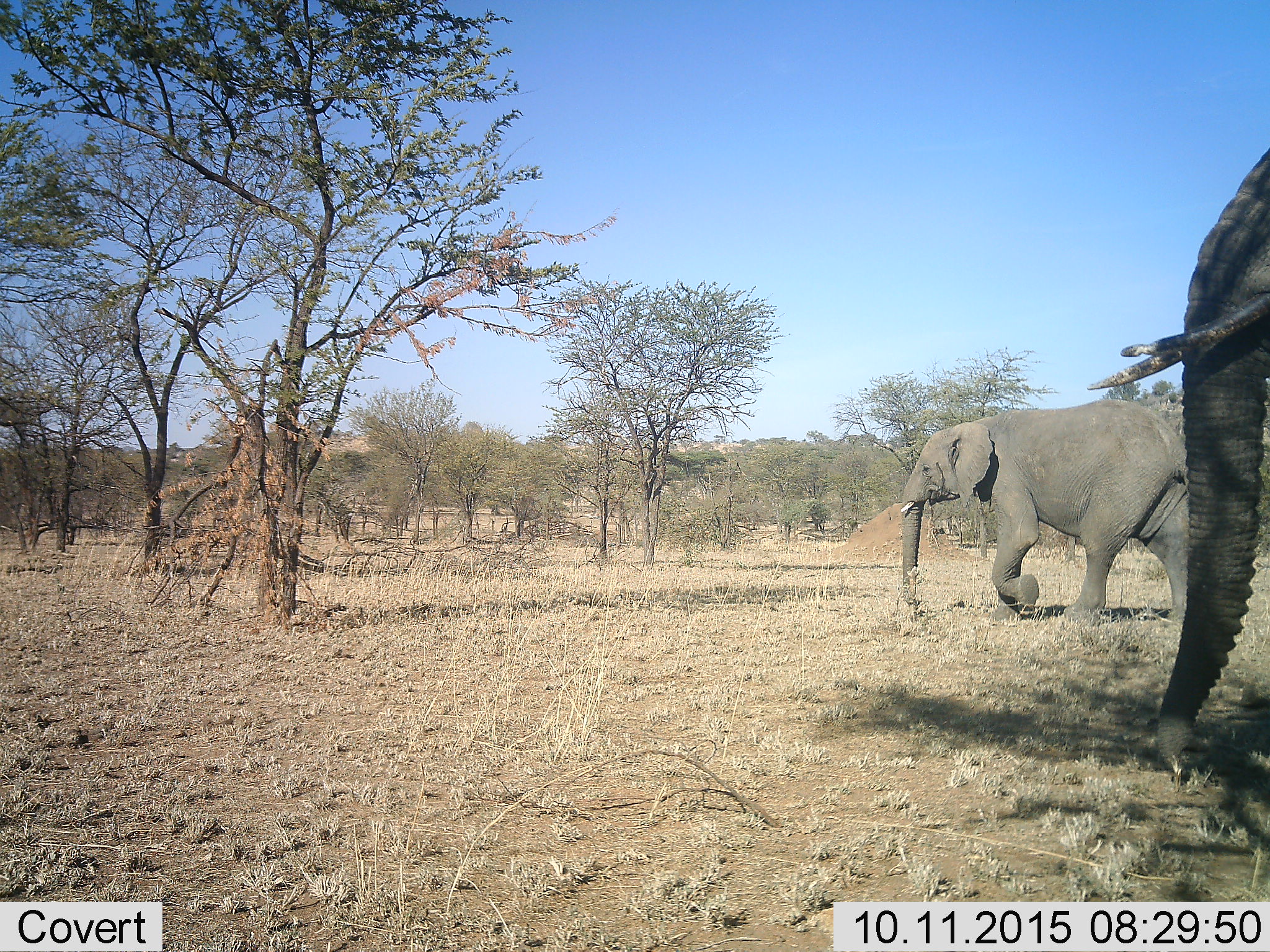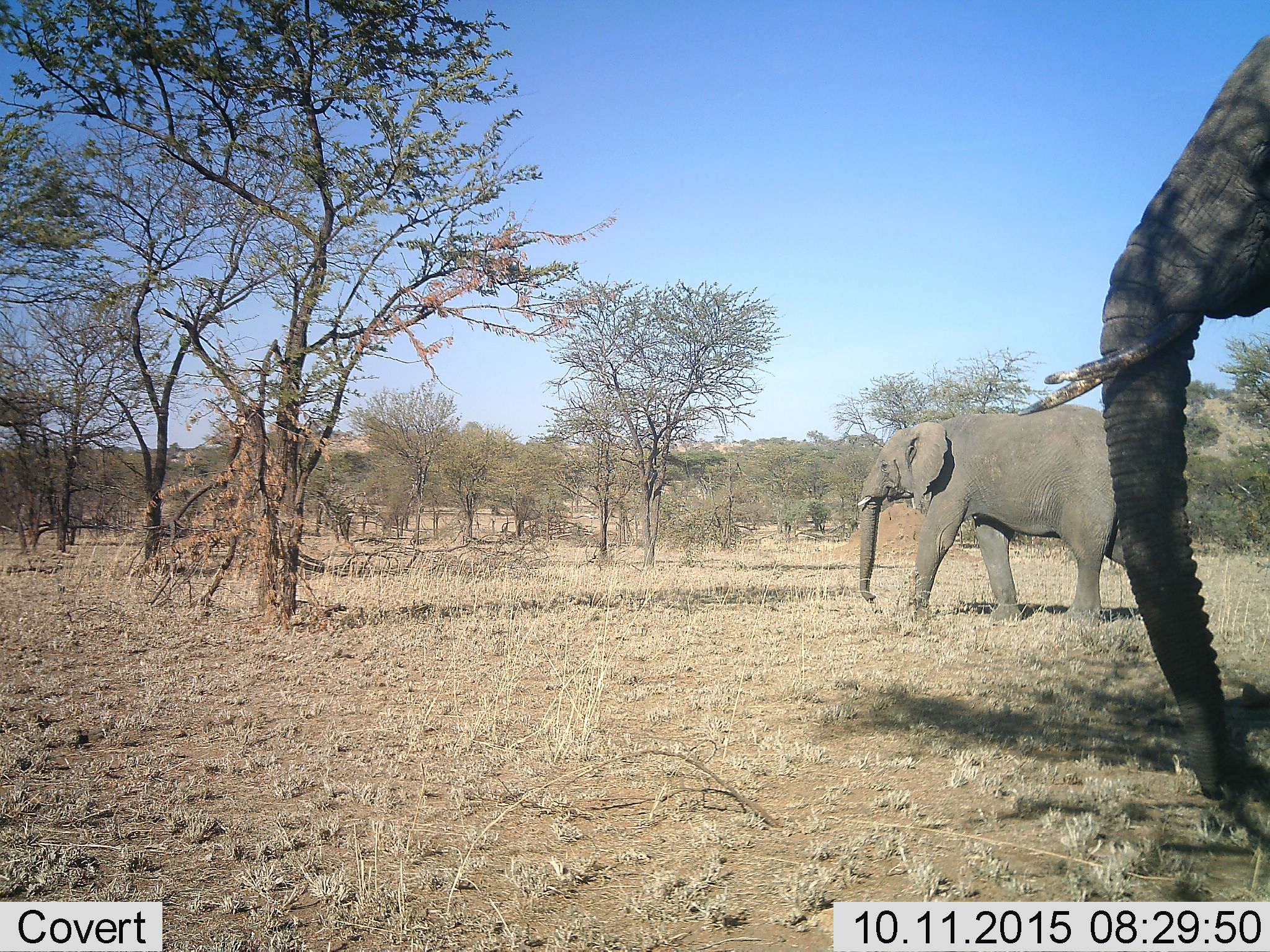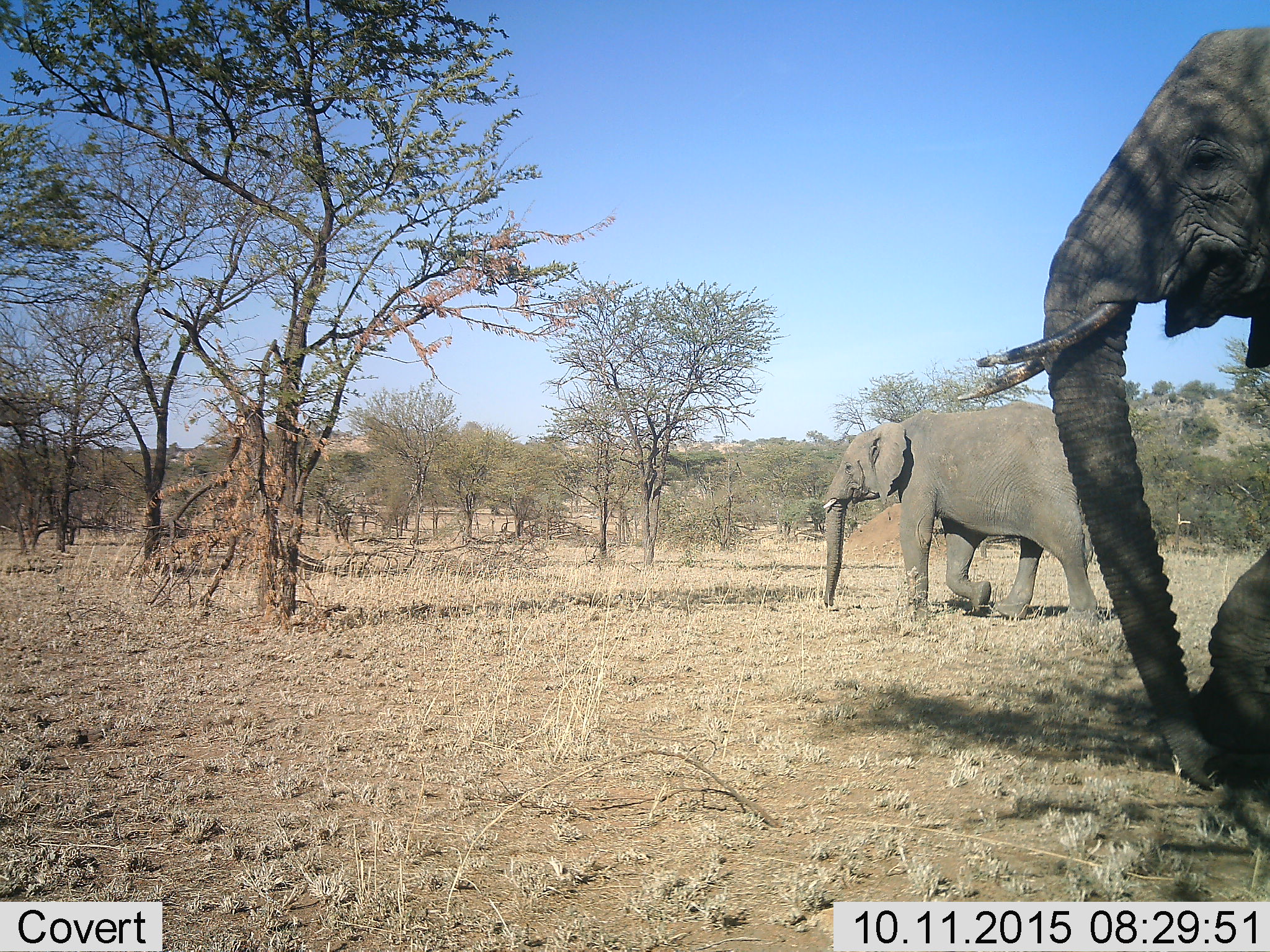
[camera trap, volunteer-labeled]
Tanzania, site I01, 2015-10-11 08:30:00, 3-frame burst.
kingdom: Animalia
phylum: Chordata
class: Mammalia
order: Proboscidea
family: Elephantidae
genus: Loxodonta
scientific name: Loxodonta africana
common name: african bush elephant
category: elephant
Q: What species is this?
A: Elephant (african bush elephant) (Loxodonta africana).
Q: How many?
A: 2.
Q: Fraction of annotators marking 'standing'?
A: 10%.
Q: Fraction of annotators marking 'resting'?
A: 0%.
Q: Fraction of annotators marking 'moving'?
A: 100%.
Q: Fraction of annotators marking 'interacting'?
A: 0%.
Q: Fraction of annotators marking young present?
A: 0%.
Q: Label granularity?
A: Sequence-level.